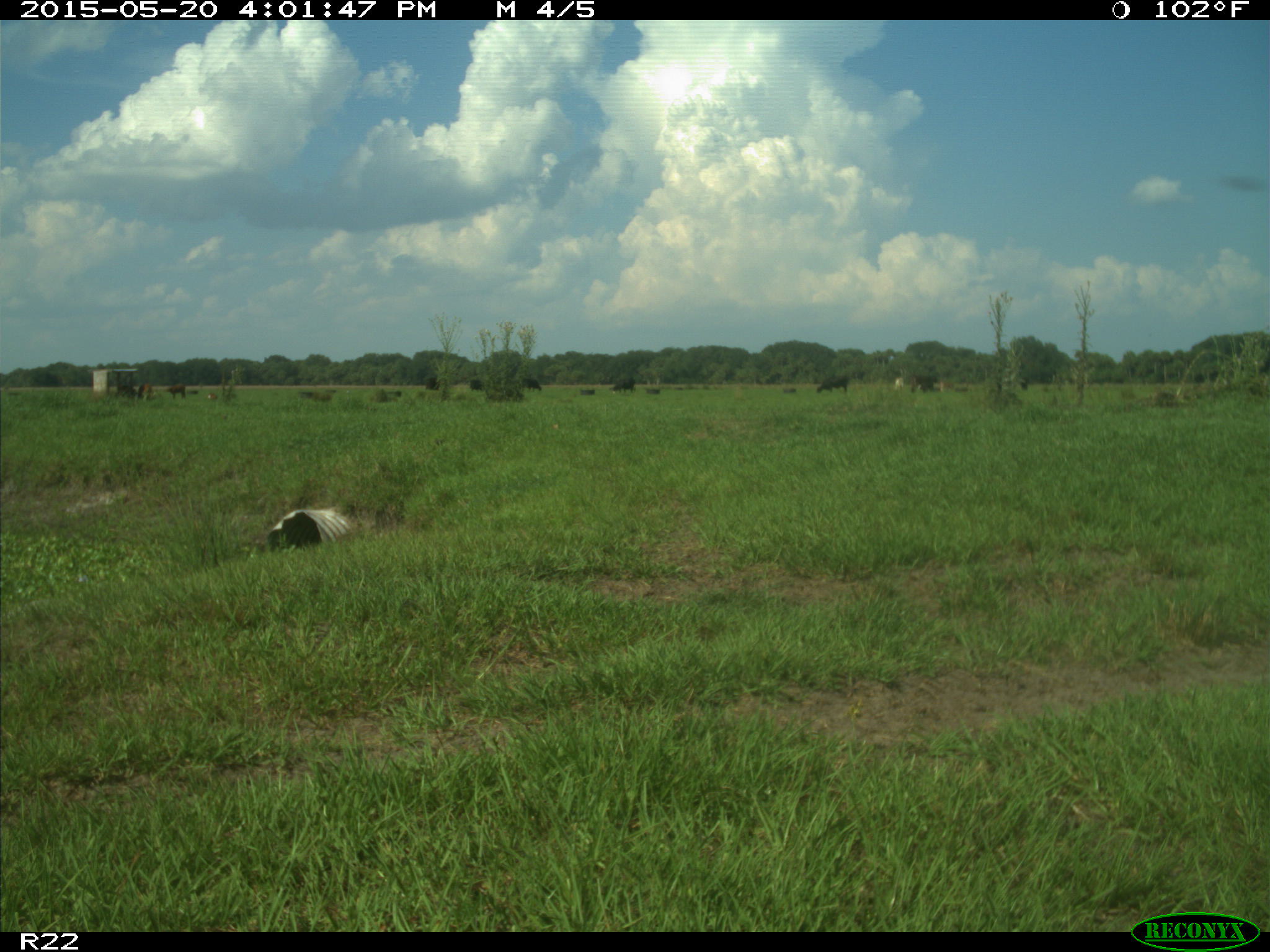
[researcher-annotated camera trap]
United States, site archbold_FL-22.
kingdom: Animalia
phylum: Chordata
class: Mammalia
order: Artiodactyla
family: Bovidae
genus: Bos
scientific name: Bos taurus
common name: domestic cow